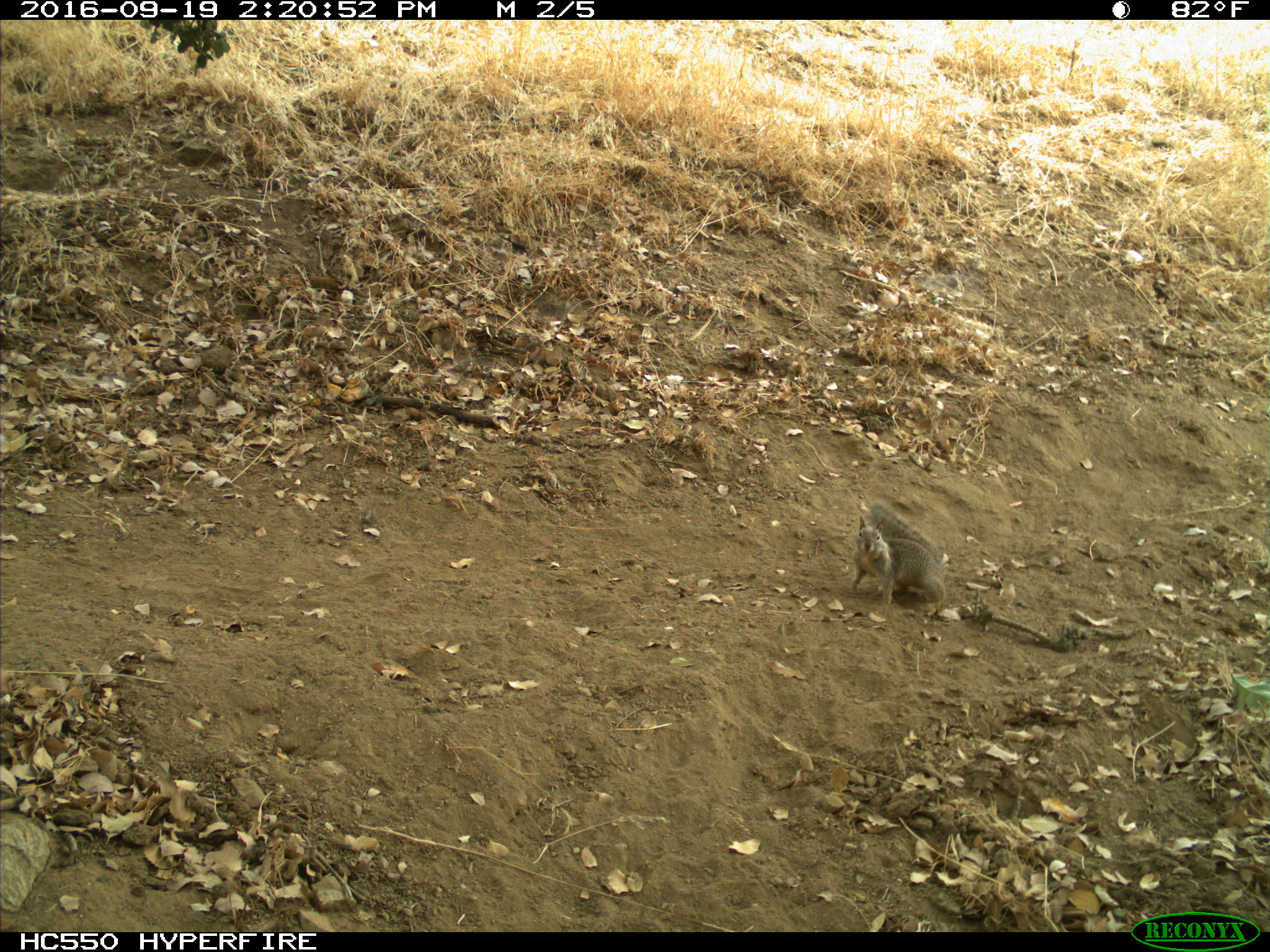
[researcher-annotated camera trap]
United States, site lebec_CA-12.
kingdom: Animalia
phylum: Chordata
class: Mammalia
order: Rodentia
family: Sciuridae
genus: Otospermophilus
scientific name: Otospermophilus beecheyi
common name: california ground squirrel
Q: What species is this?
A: Otospermophilus beecheyi (california ground squirrel).